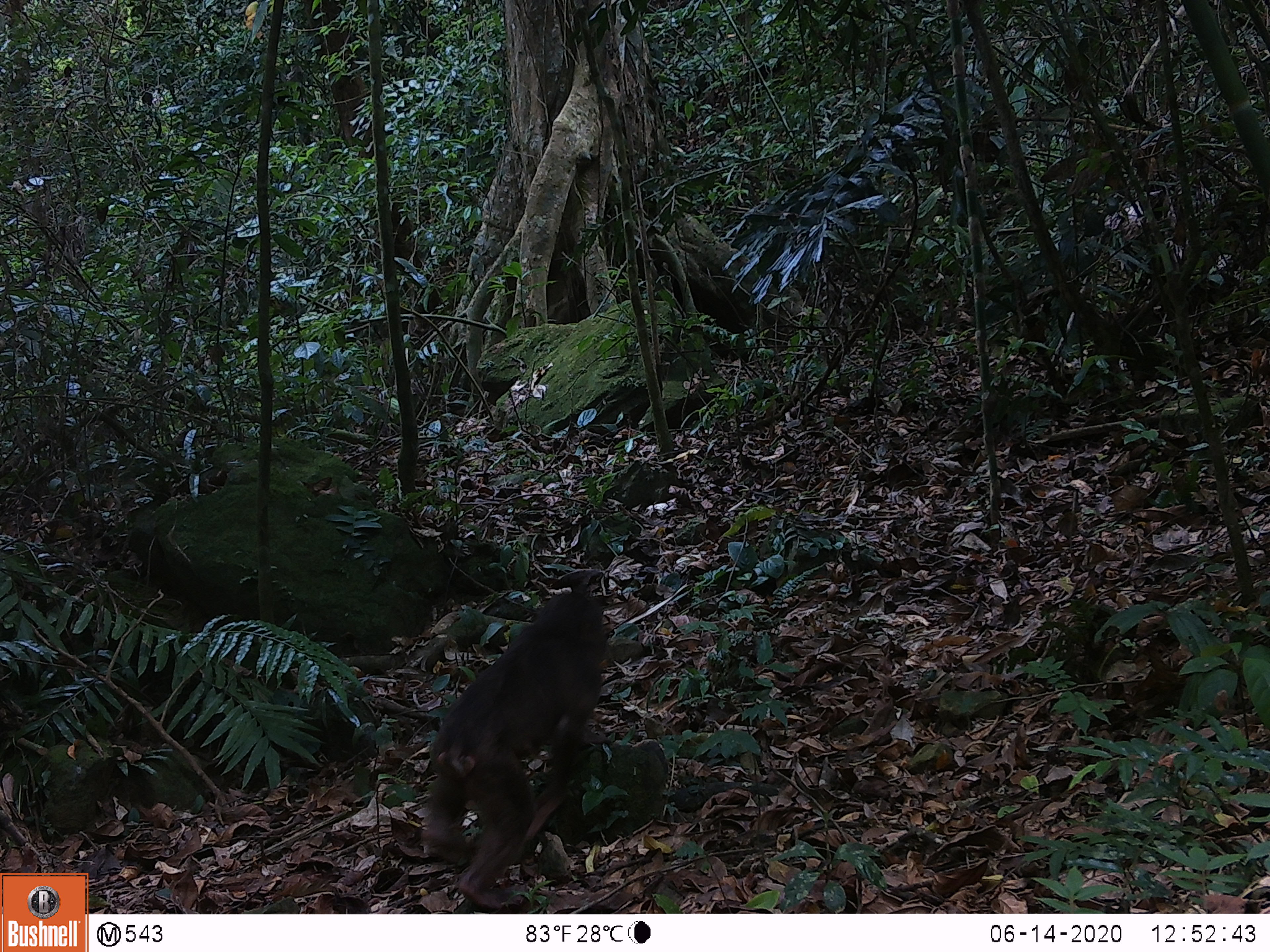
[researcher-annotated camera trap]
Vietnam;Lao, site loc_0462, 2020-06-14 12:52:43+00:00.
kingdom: Animalia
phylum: Chordata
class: Mammalia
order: Primates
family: Cercopithecidae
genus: Macaca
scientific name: Macaca arctoides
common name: stump-tailed macaque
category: stump tailed macaque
Stump tailed macaque (stump-tailed macaque) (Macaca arctoides). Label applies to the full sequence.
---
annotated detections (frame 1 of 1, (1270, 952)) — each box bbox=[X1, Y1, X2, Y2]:
stump tailed macaque: bbox=[419, 587, 608, 912]